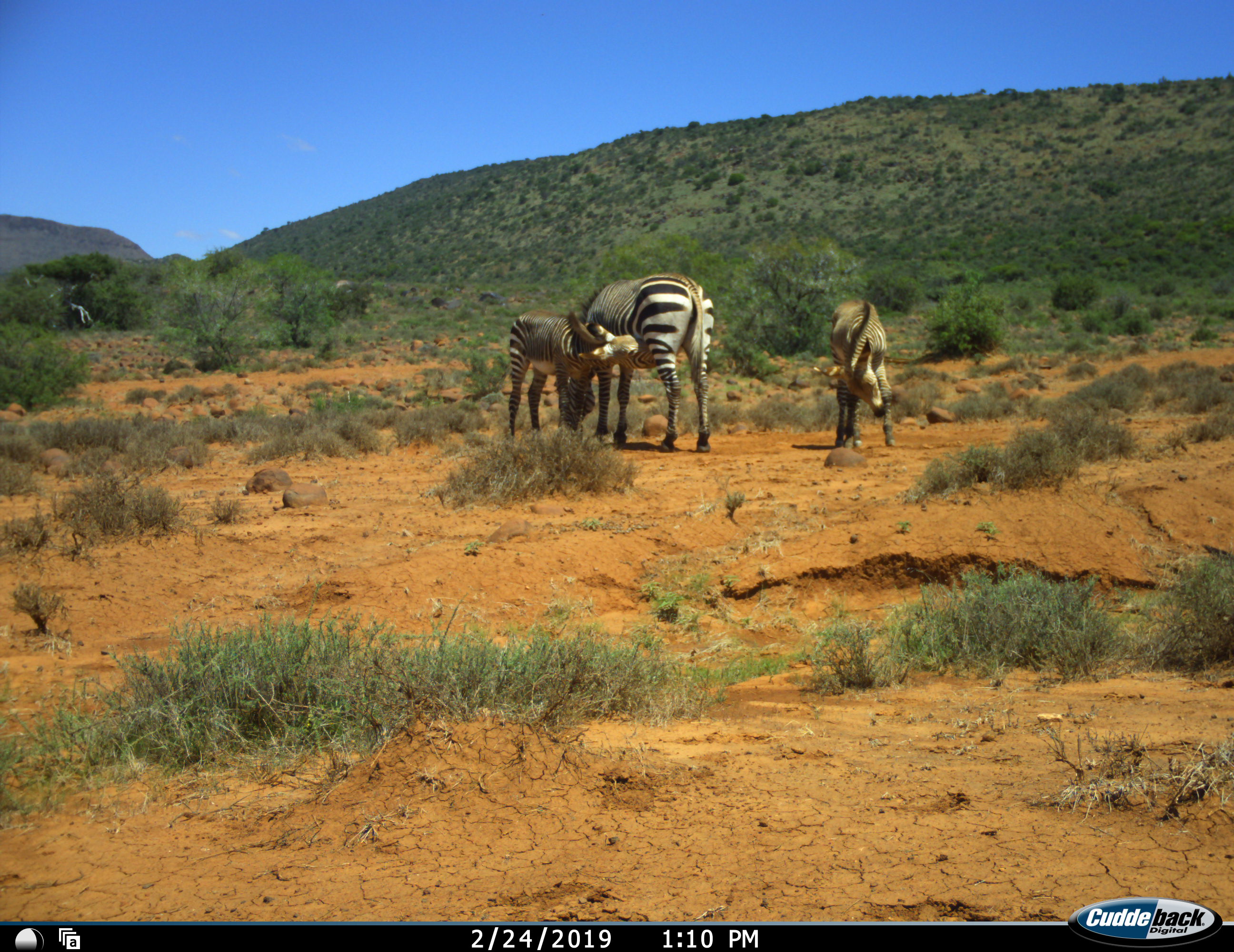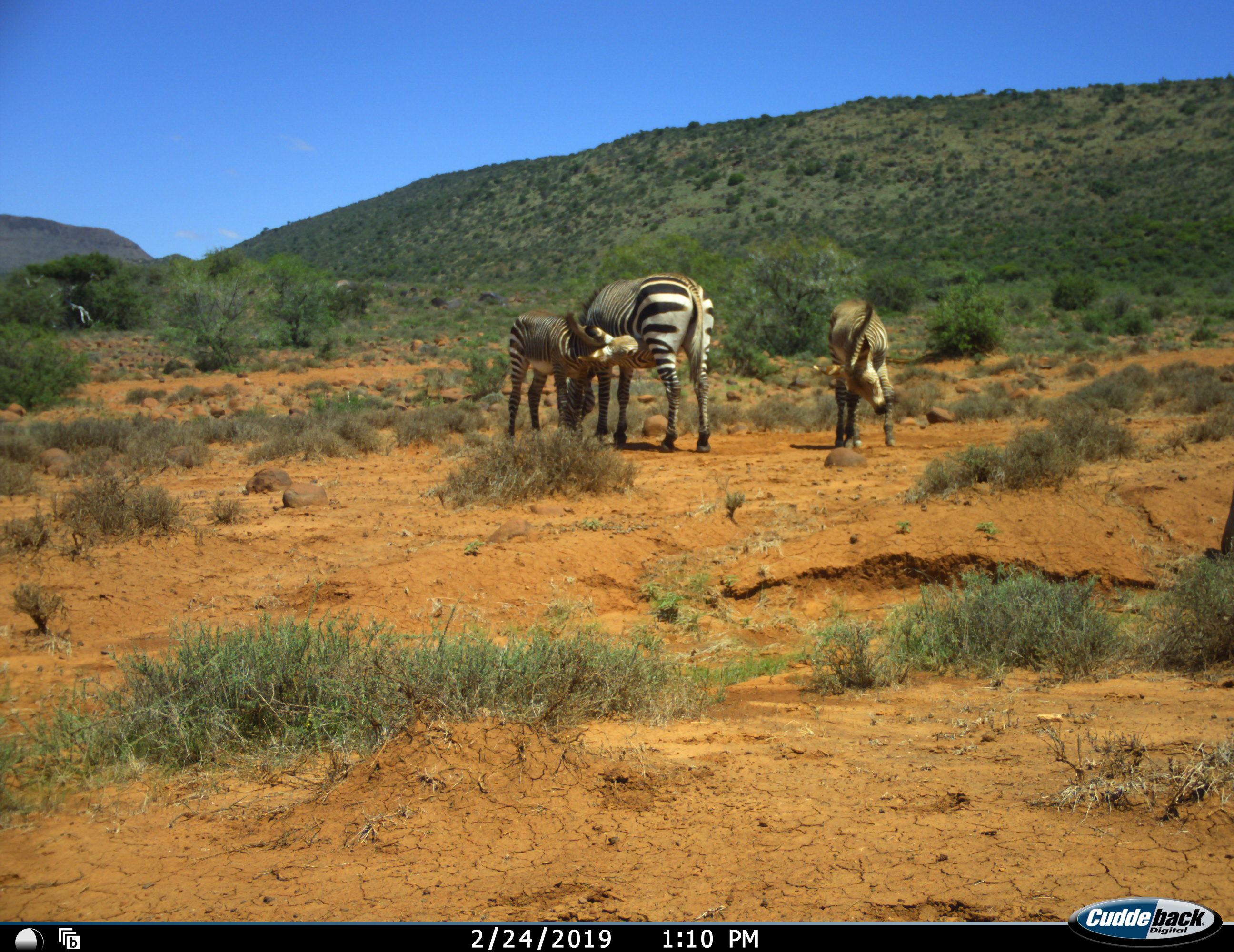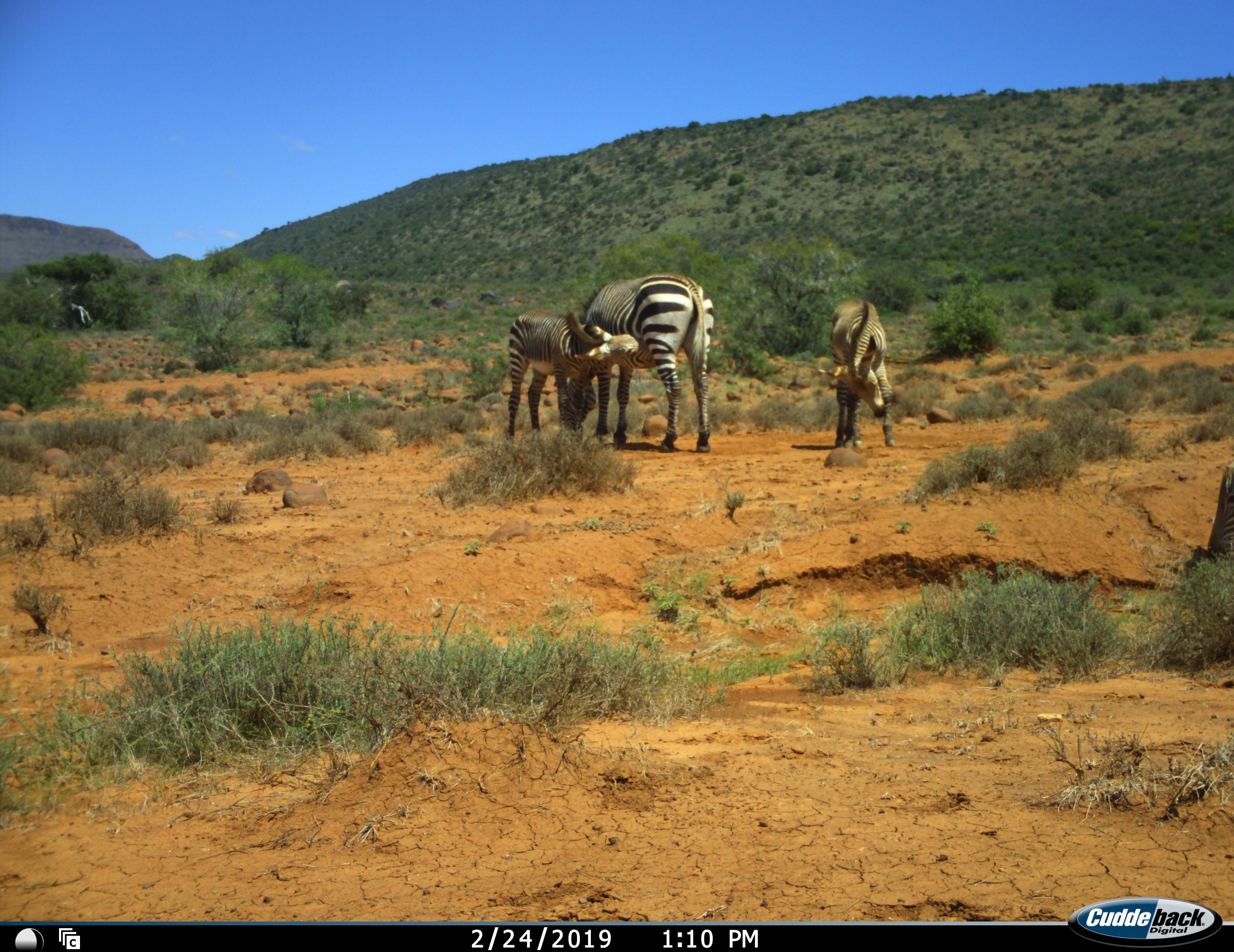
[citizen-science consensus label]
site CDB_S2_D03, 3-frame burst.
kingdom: Animalia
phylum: Chordata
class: Mammalia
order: Perissodactyla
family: Equidae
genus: Equus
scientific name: Equus zebra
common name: mountain zebra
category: zebramountain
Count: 3.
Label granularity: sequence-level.